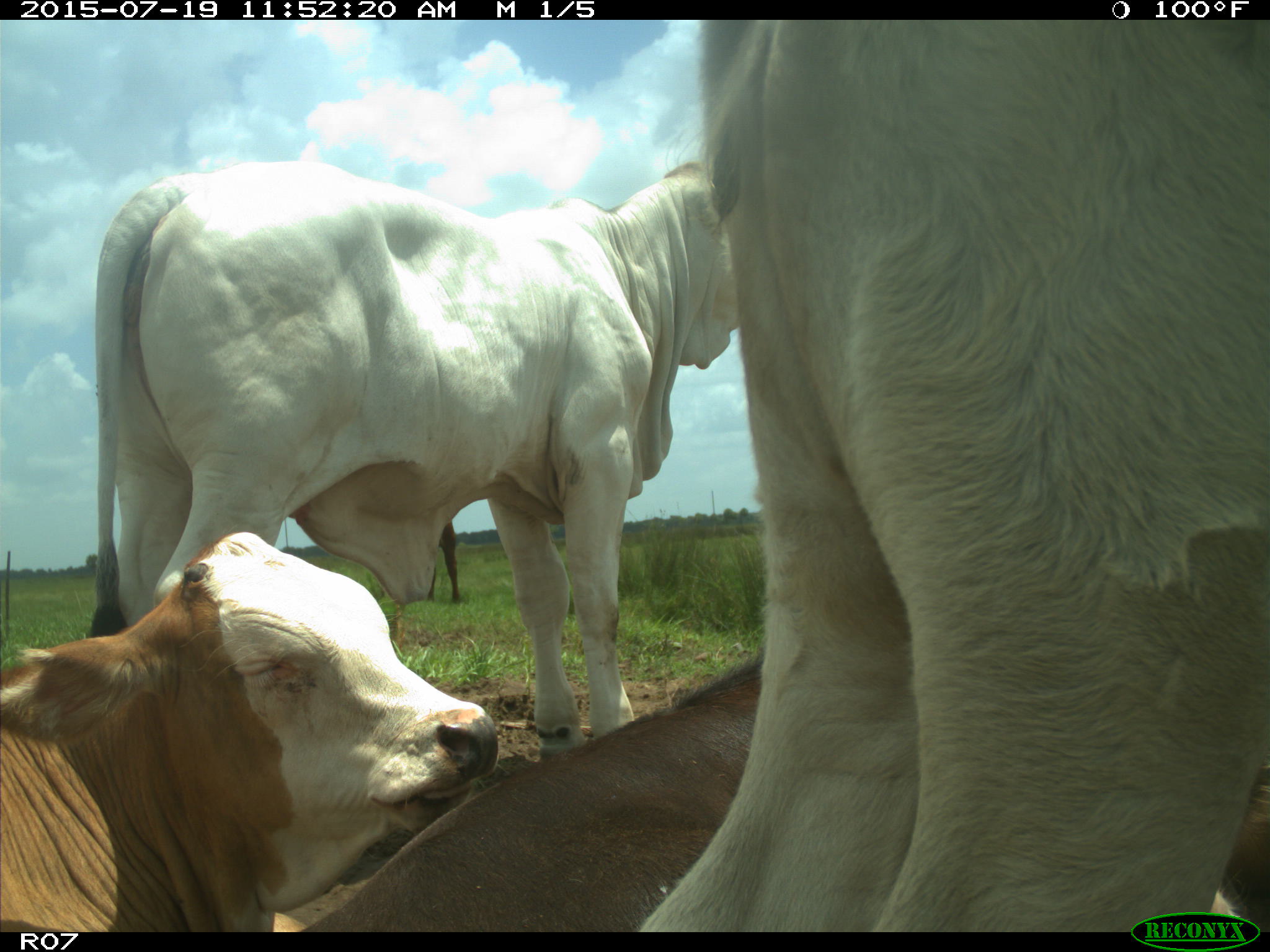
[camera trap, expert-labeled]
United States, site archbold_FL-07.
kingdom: Animalia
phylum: Chordata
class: Mammalia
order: Artiodactyla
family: Bovidae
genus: Bos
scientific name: Bos taurus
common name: domestic cow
Bos taurus (domestic cow).